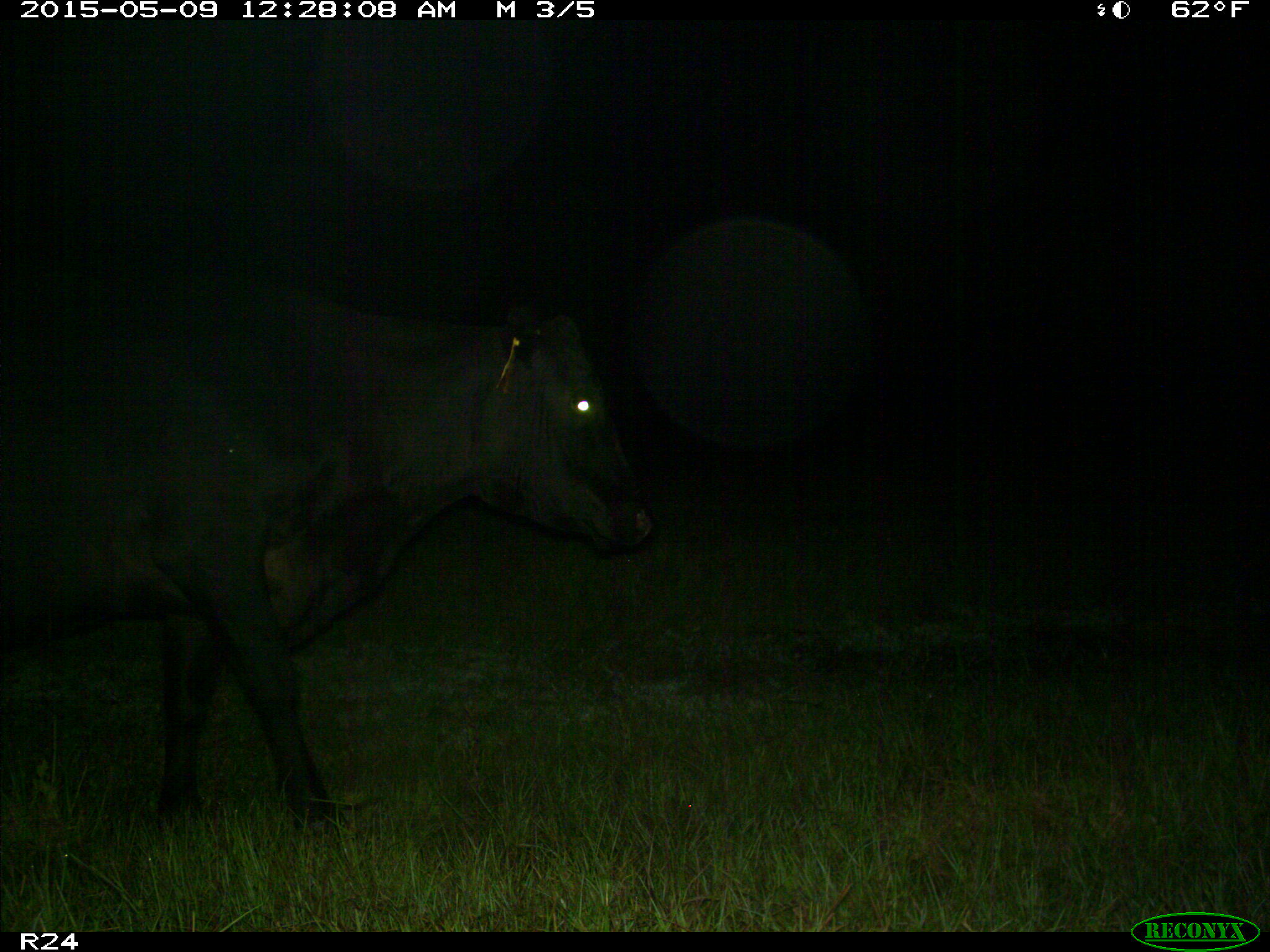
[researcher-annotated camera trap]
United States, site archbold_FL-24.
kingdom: Animalia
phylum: Chordata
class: Mammalia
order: Artiodactyla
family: Bovidae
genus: Bos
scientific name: Bos taurus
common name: domestic cow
Bos taurus (domestic cow).